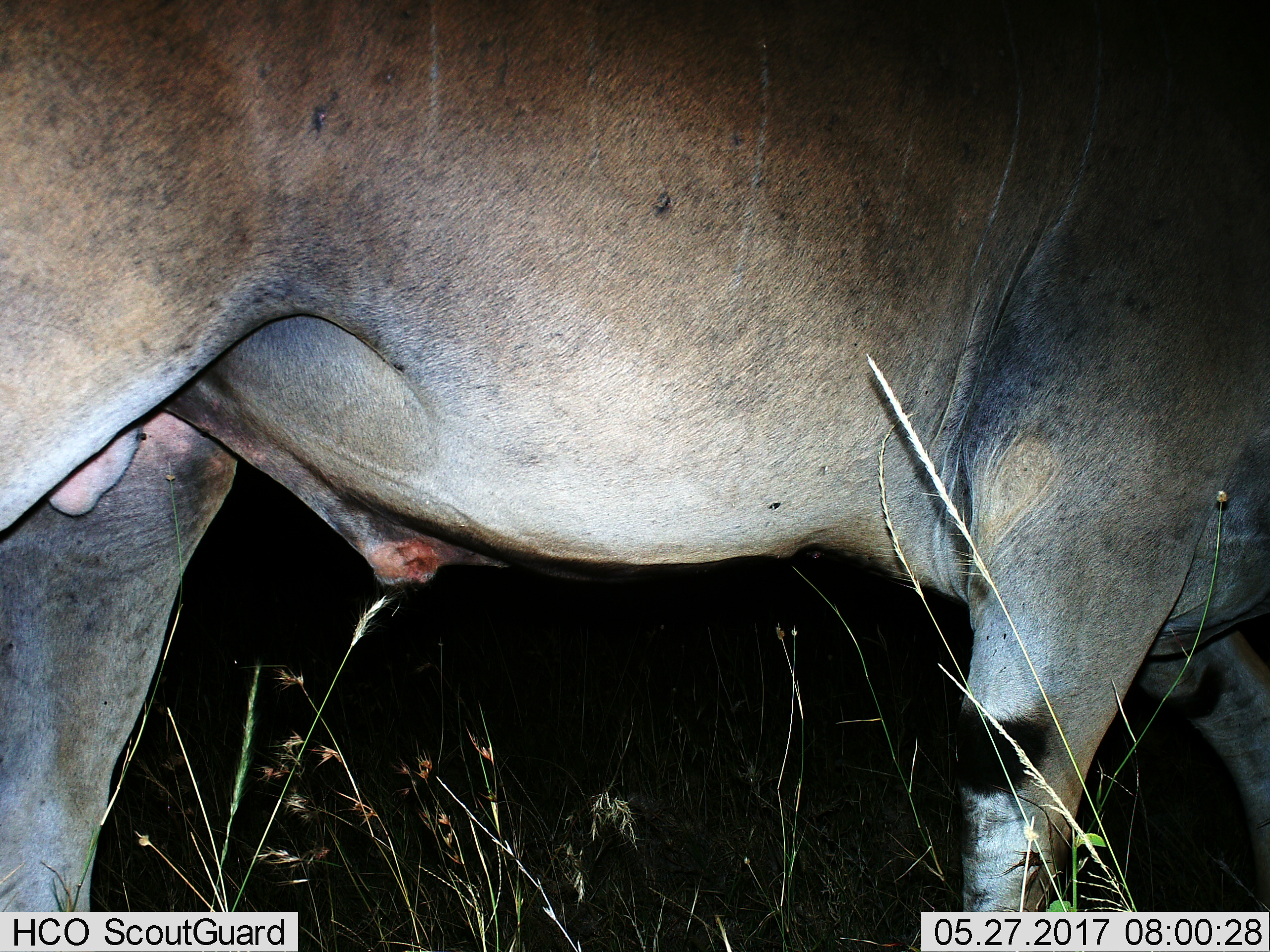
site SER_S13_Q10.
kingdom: Animalia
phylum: Chordata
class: Mammalia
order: Artiodactyla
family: Bovidae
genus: Tragelaphus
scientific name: Tragelaphus oryx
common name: eland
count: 1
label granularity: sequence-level